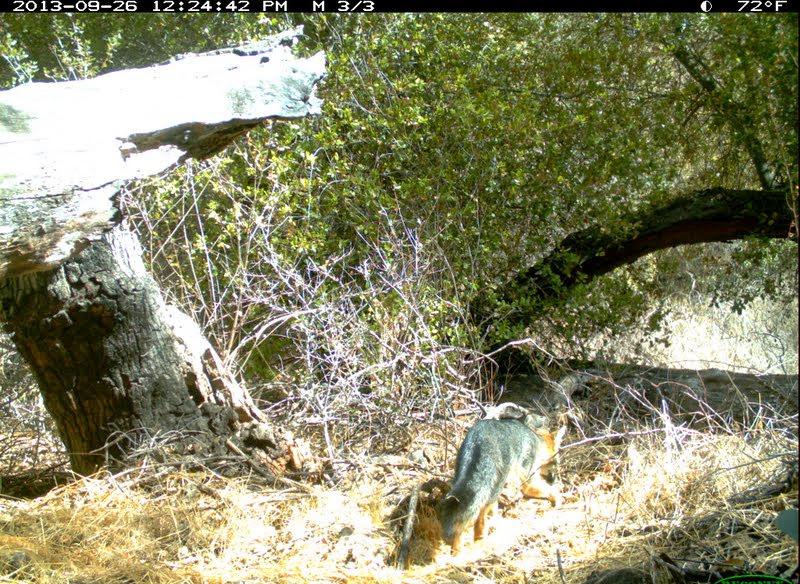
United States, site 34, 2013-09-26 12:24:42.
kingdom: Animalia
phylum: Chordata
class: Mammalia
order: Carnivora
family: Canidae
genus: Urocyon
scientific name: Urocyon cinereoargenteus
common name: gray fox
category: fox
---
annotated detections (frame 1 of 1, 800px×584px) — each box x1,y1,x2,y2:
fox: 435,413,568,558